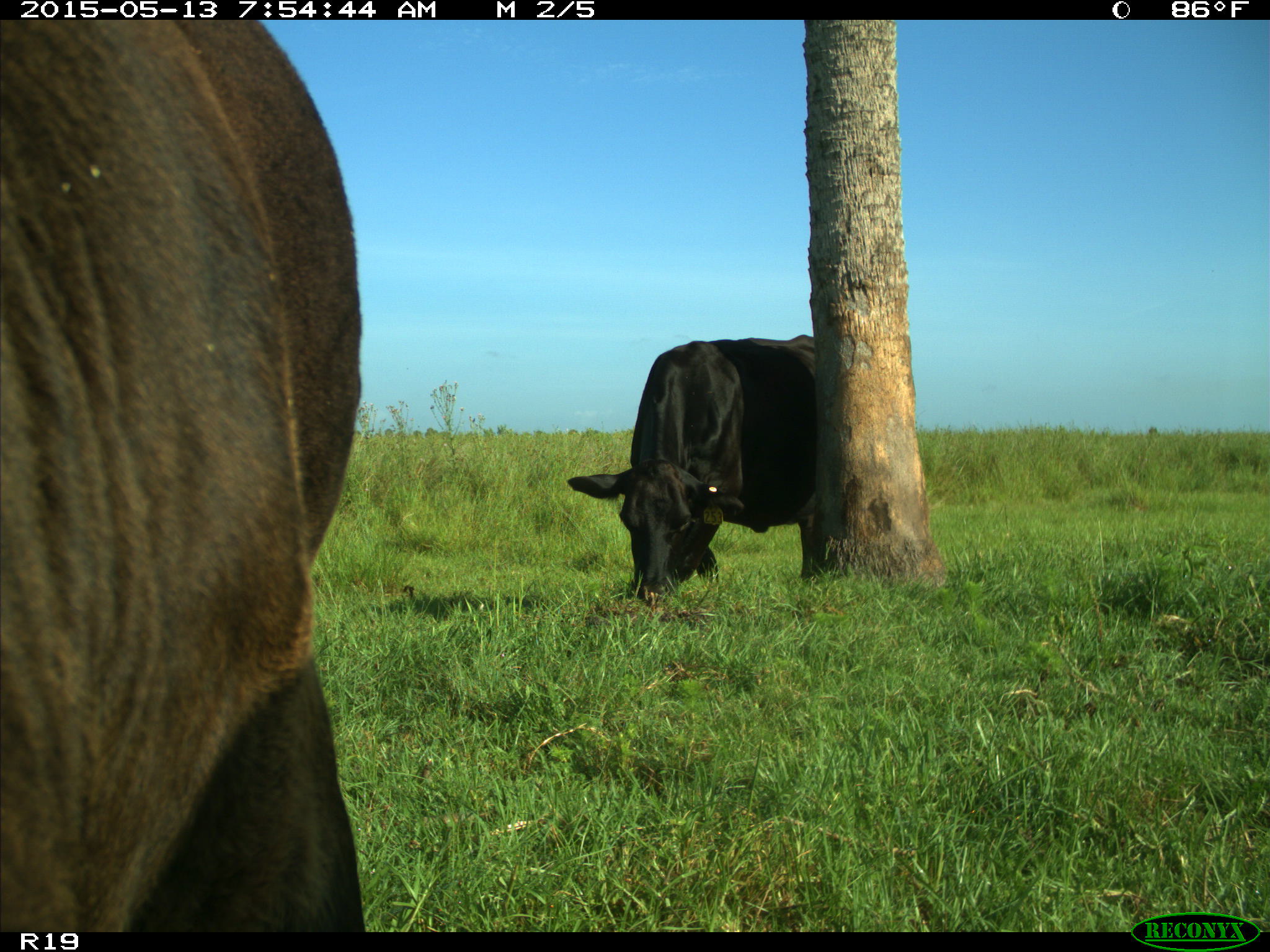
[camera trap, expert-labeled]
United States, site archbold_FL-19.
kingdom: Animalia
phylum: Chordata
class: Mammalia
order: Artiodactyla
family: Bovidae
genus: Bos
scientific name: Bos taurus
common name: domestic cow